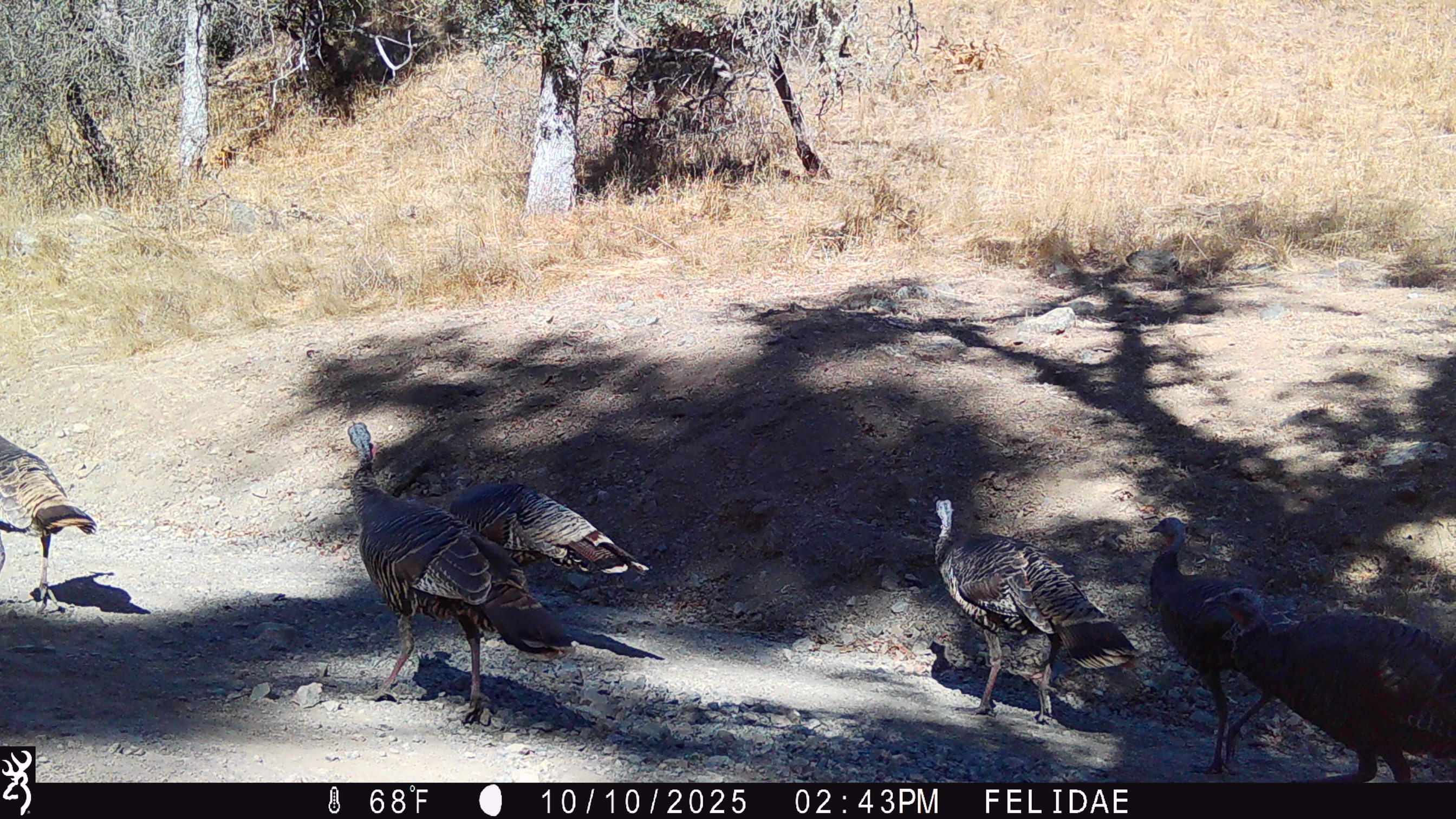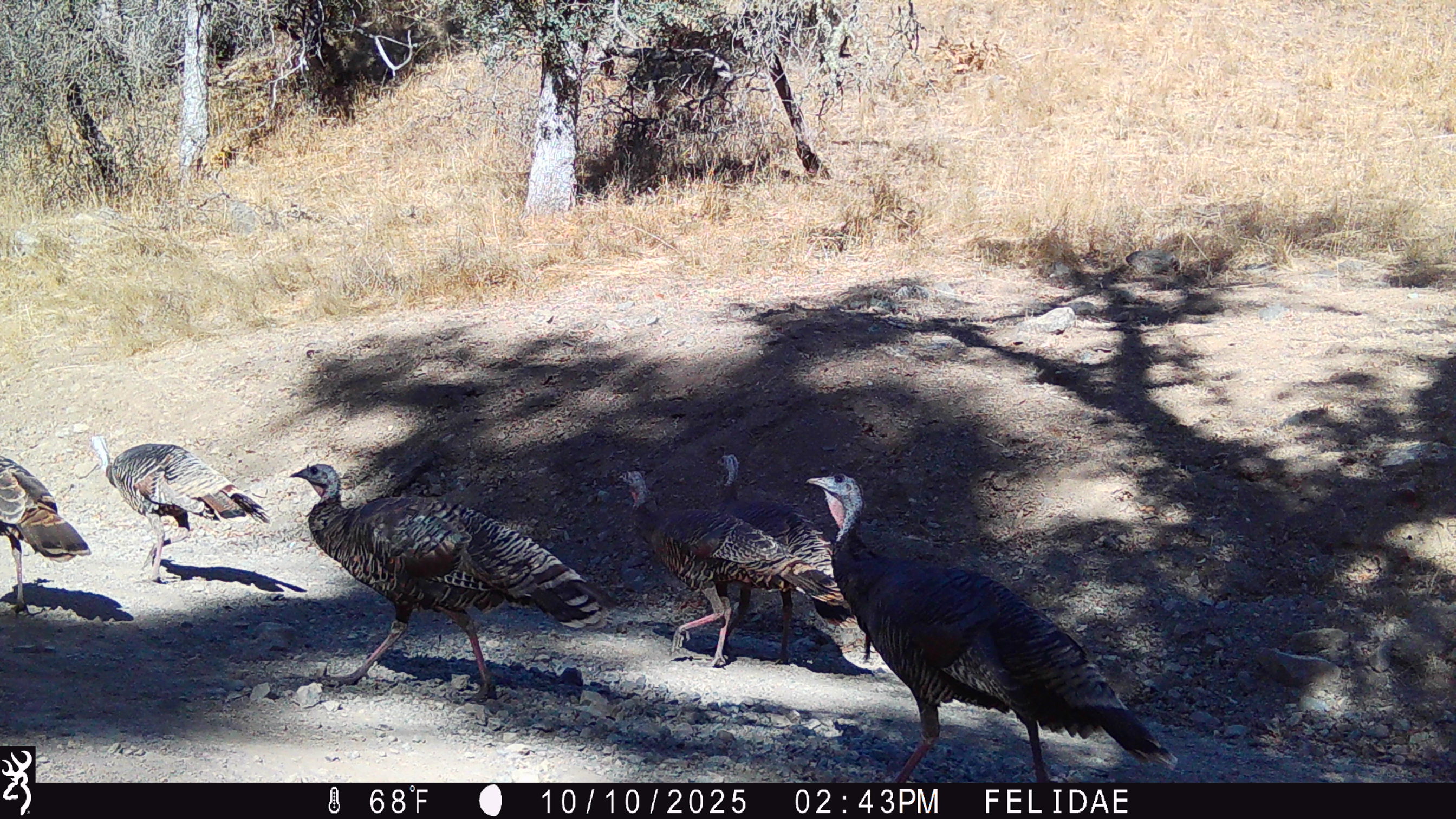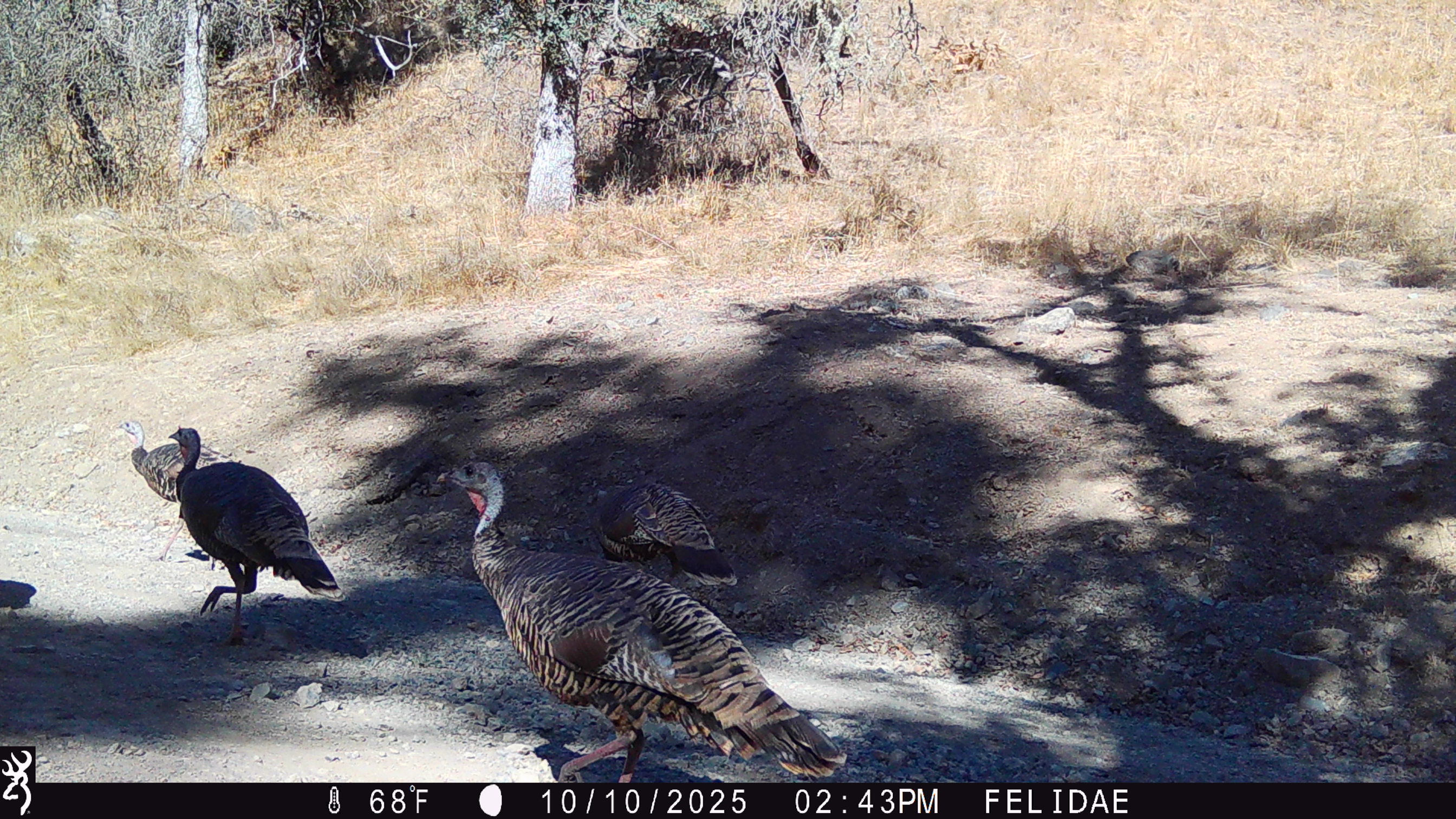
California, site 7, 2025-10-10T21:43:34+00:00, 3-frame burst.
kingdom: Animalia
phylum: Chordata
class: Aves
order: Galliformes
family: Phasianidae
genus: Meleagris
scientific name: Meleagris gallopavo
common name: turkey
Turkey (Meleagris gallopavo).